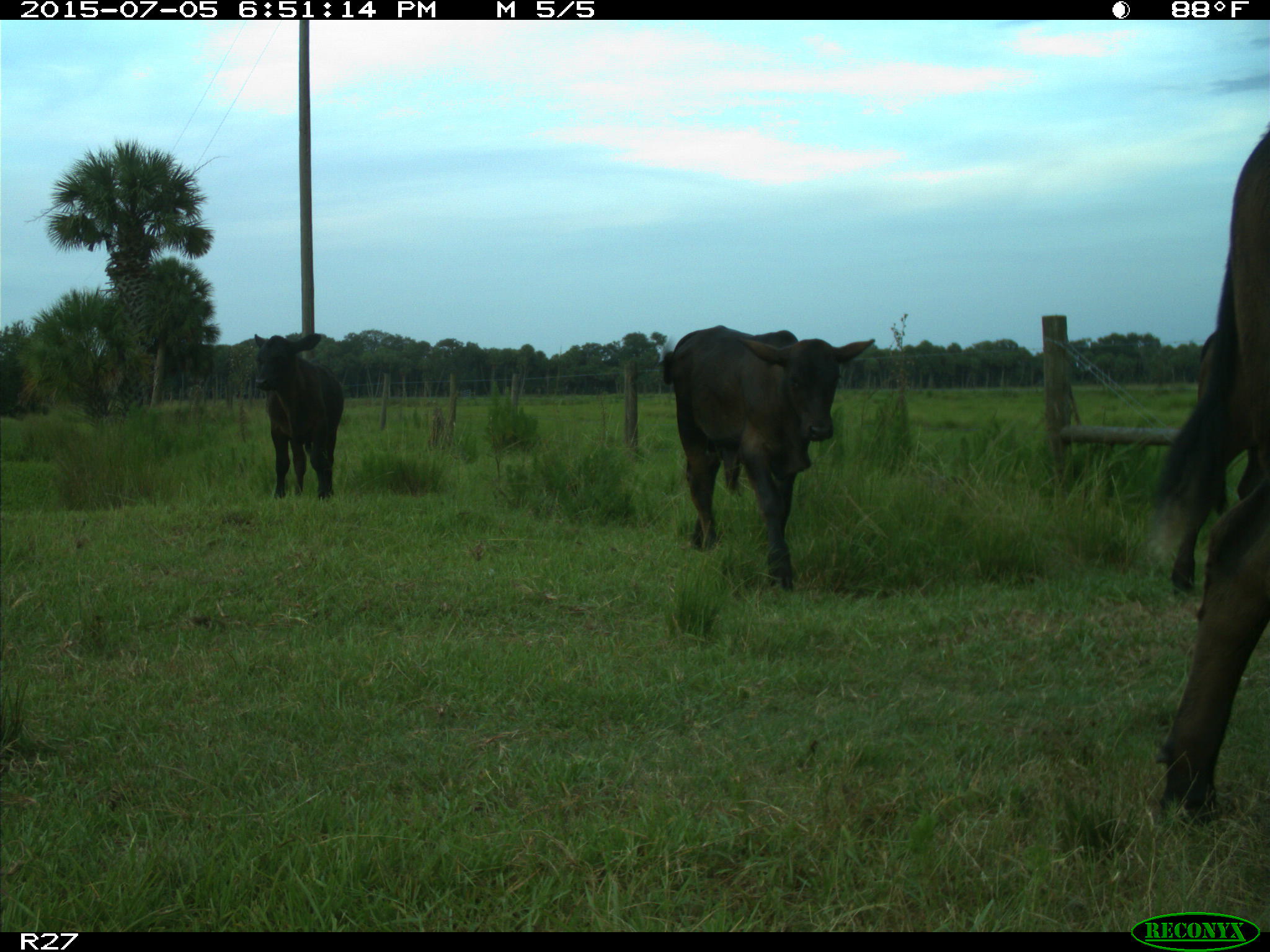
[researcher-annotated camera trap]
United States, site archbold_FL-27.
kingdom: Animalia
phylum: Chordata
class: Mammalia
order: Artiodactyla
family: Bovidae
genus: Bos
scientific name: Bos taurus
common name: domestic cow